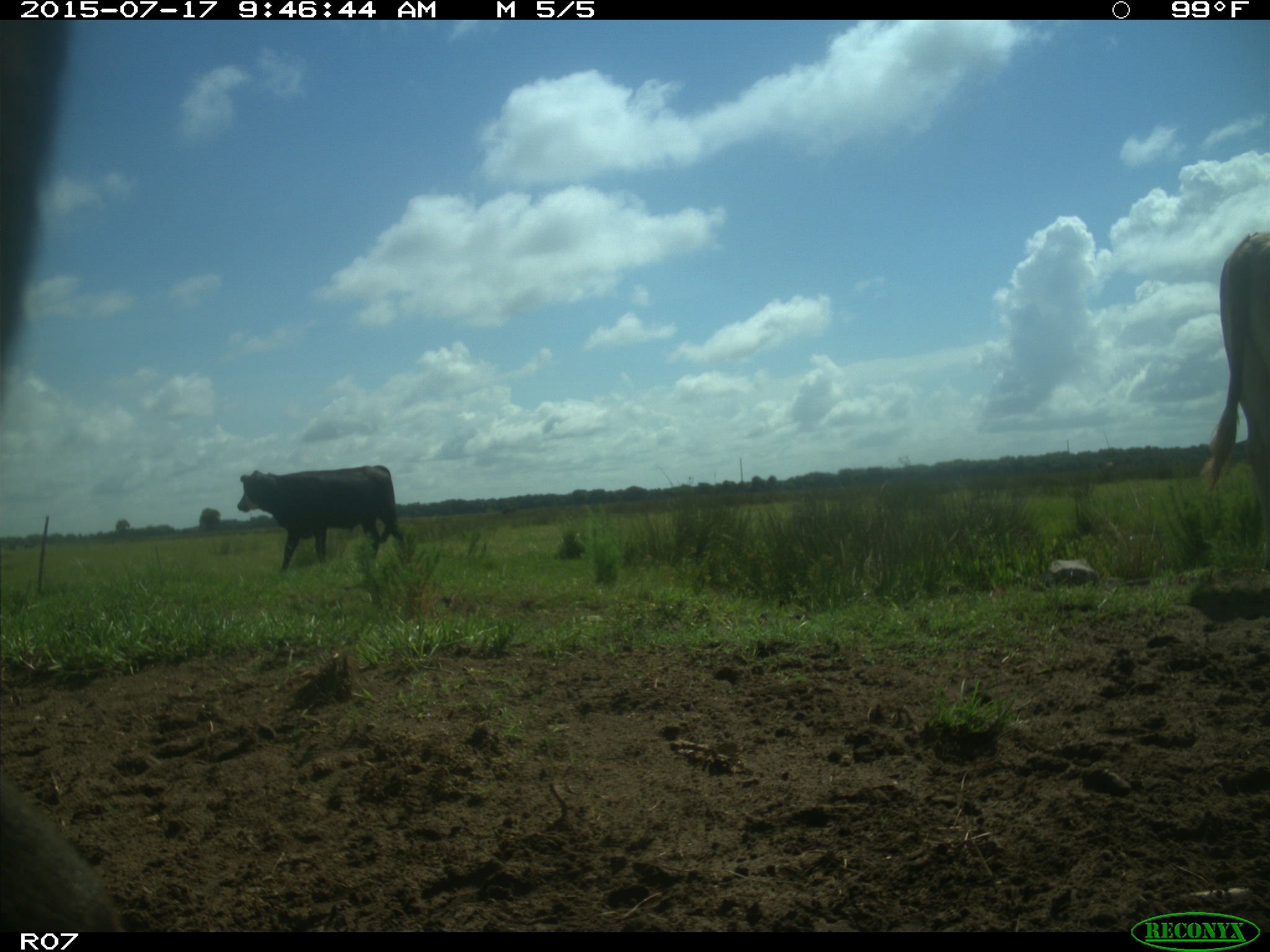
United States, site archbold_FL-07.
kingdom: Animalia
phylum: Chordata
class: Mammalia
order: Artiodactyla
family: Bovidae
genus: Bos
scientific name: Bos taurus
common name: domestic cow